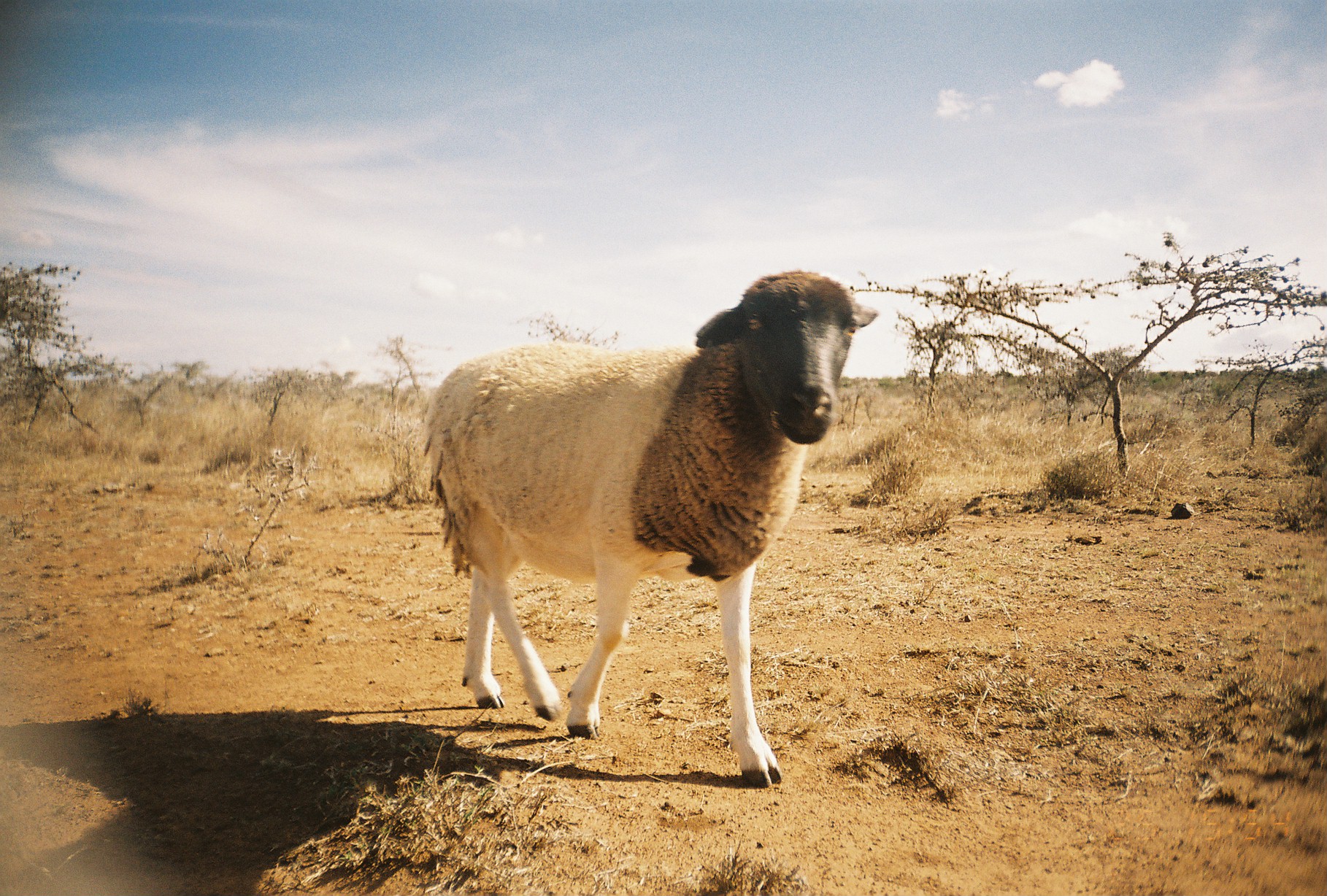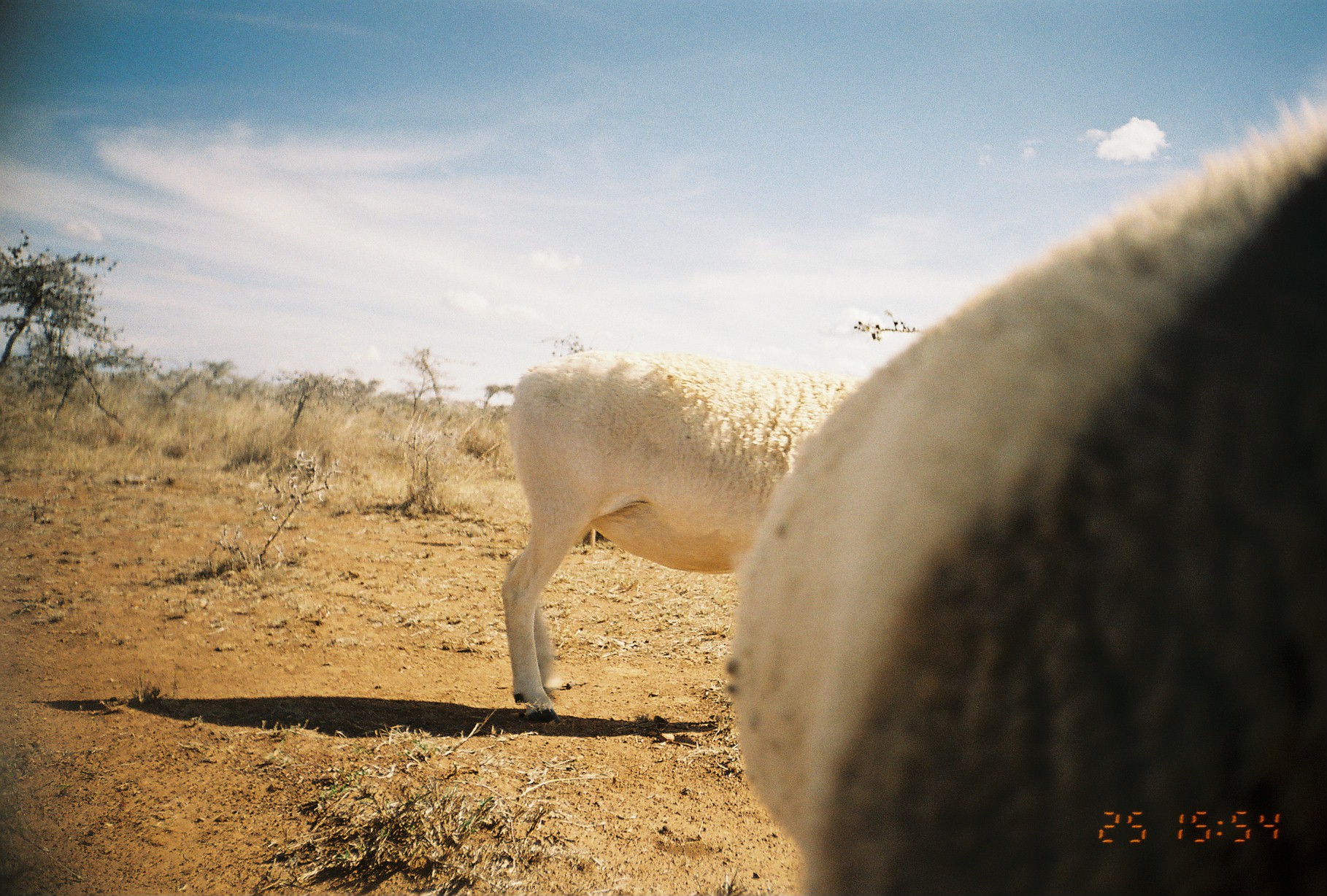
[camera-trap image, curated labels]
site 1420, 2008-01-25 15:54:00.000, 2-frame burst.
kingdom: Animalia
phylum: Chordata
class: Mammalia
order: Artiodactyla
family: Bovidae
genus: Ovis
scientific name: Ovis aries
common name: domestic sheep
Ovis aries (domestic sheep), count 1.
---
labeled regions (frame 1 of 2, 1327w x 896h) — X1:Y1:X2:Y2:
ovis aries: 419:270:879:786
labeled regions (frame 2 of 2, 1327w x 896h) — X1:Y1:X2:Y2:
ovis aries: 721:97:1326:896; 499:356:857:724